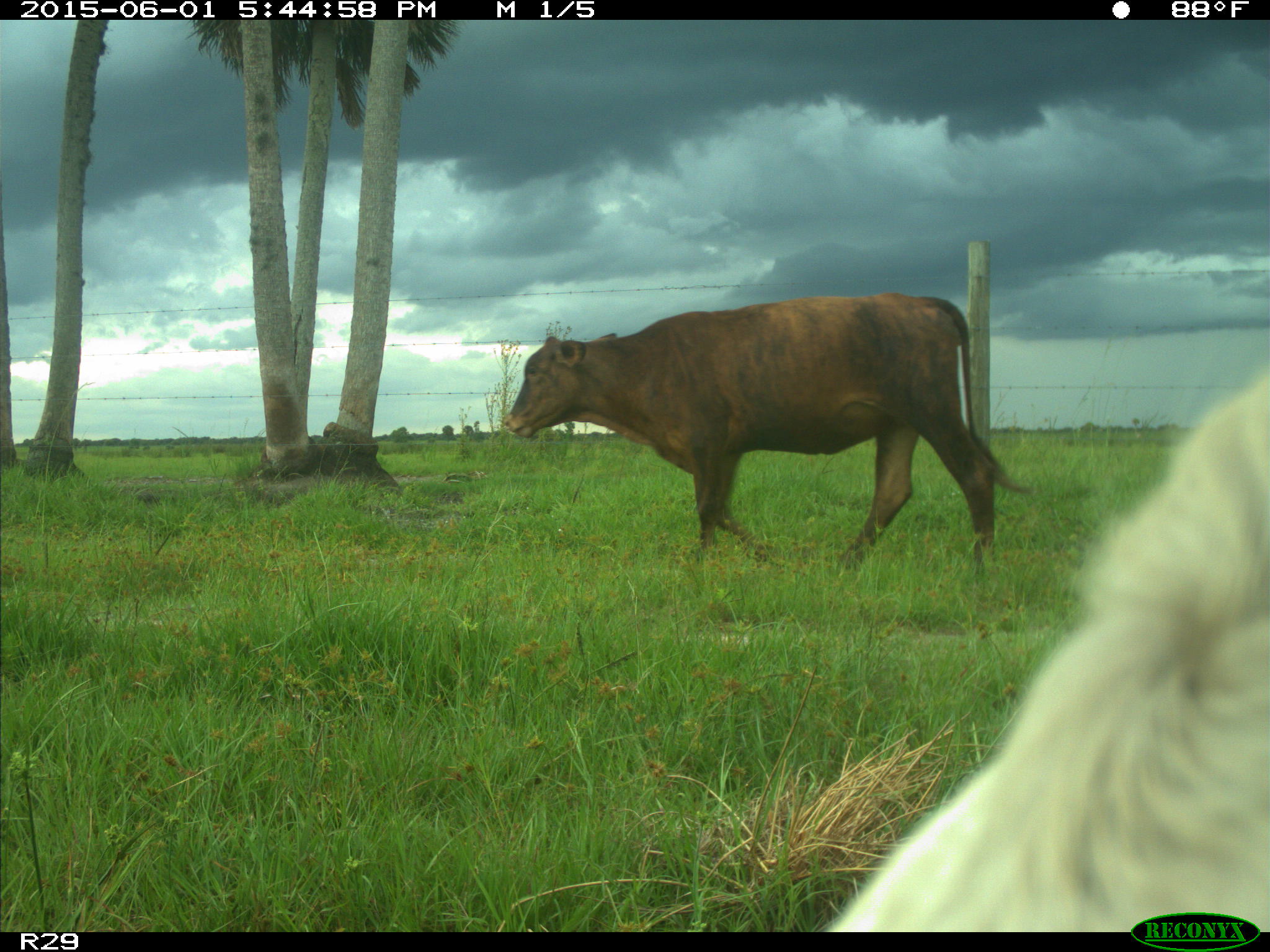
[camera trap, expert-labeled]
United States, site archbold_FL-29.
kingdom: Animalia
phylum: Chordata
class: Mammalia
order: Artiodactyla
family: Bovidae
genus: Bos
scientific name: Bos taurus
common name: domestic cow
Bos taurus (domestic cow).